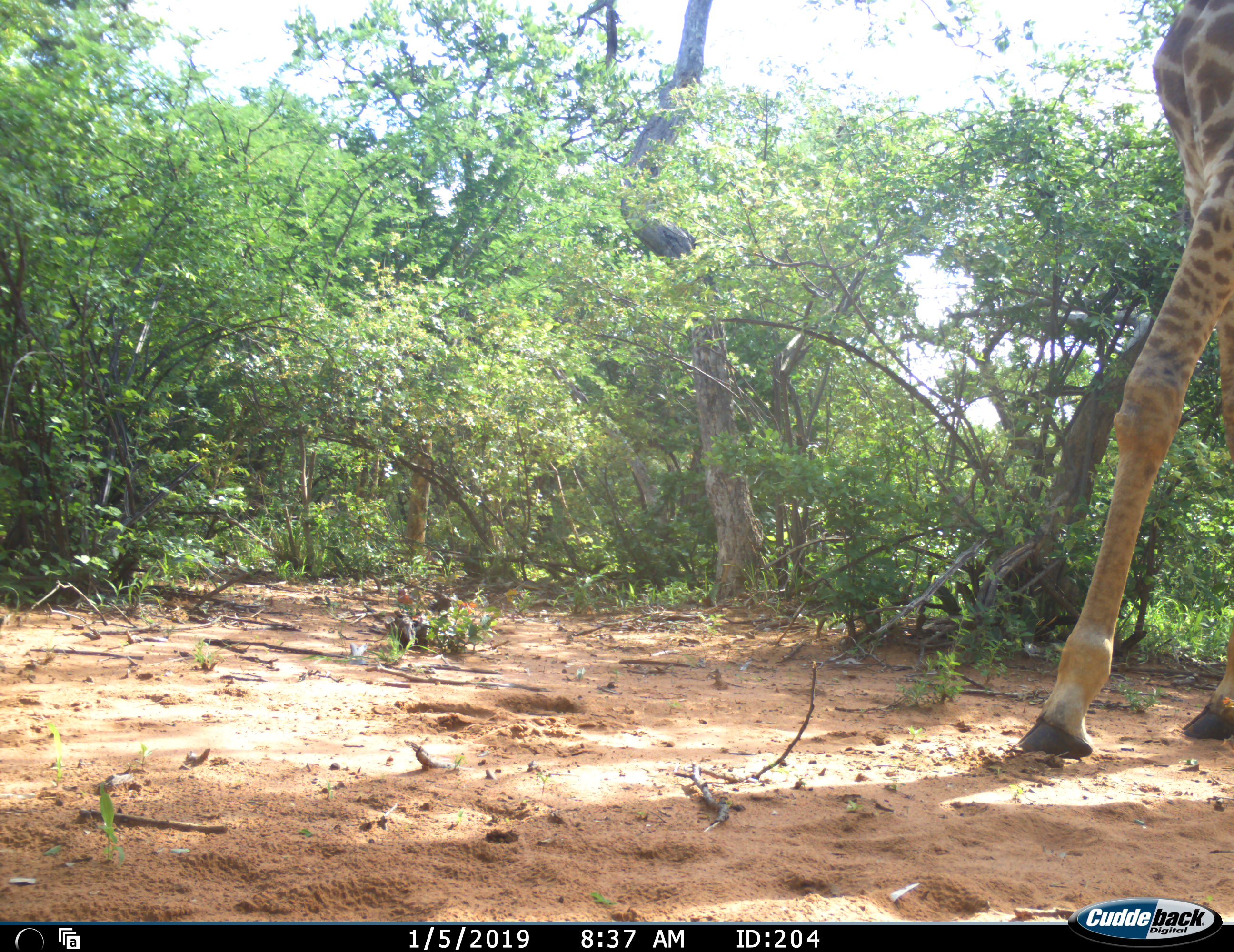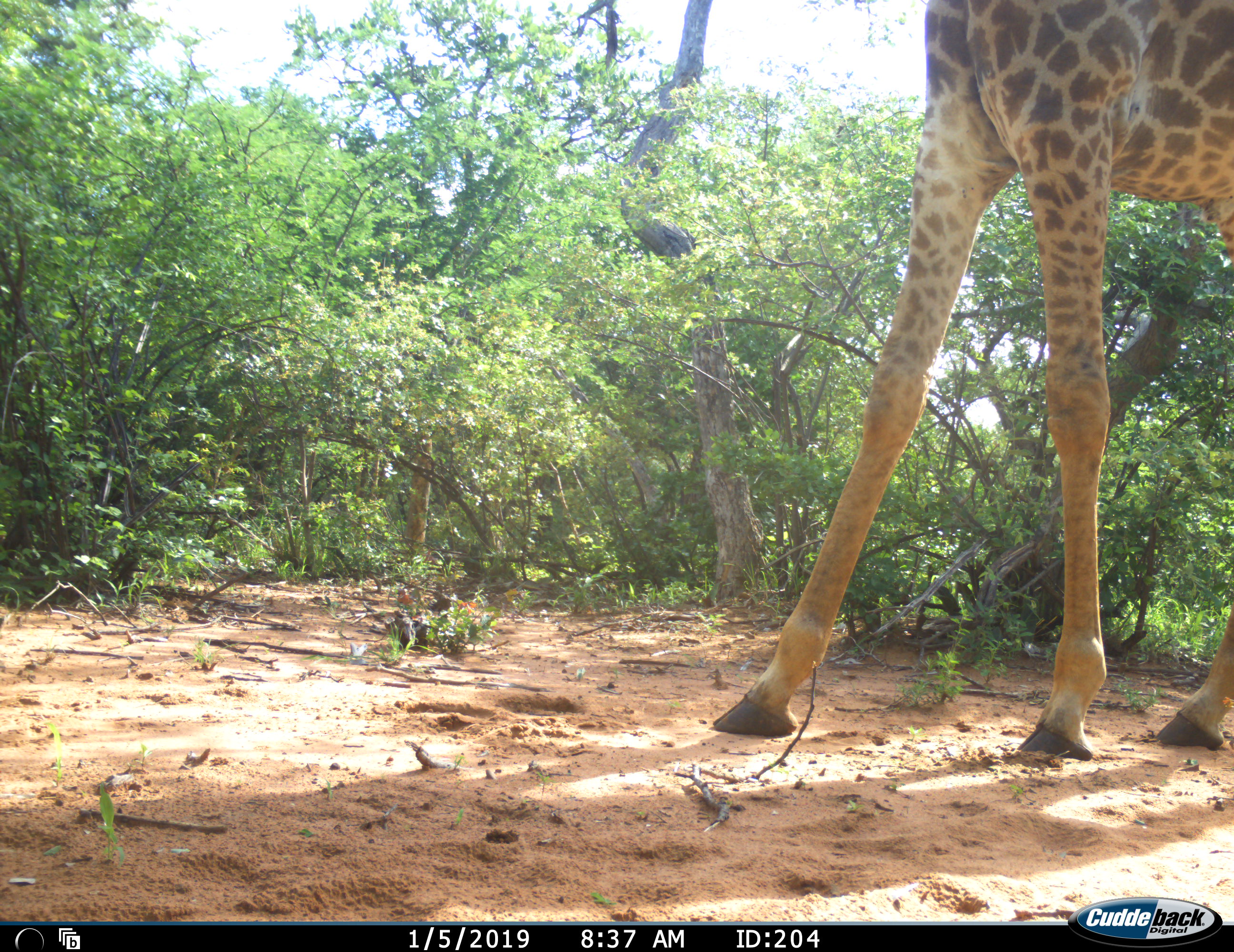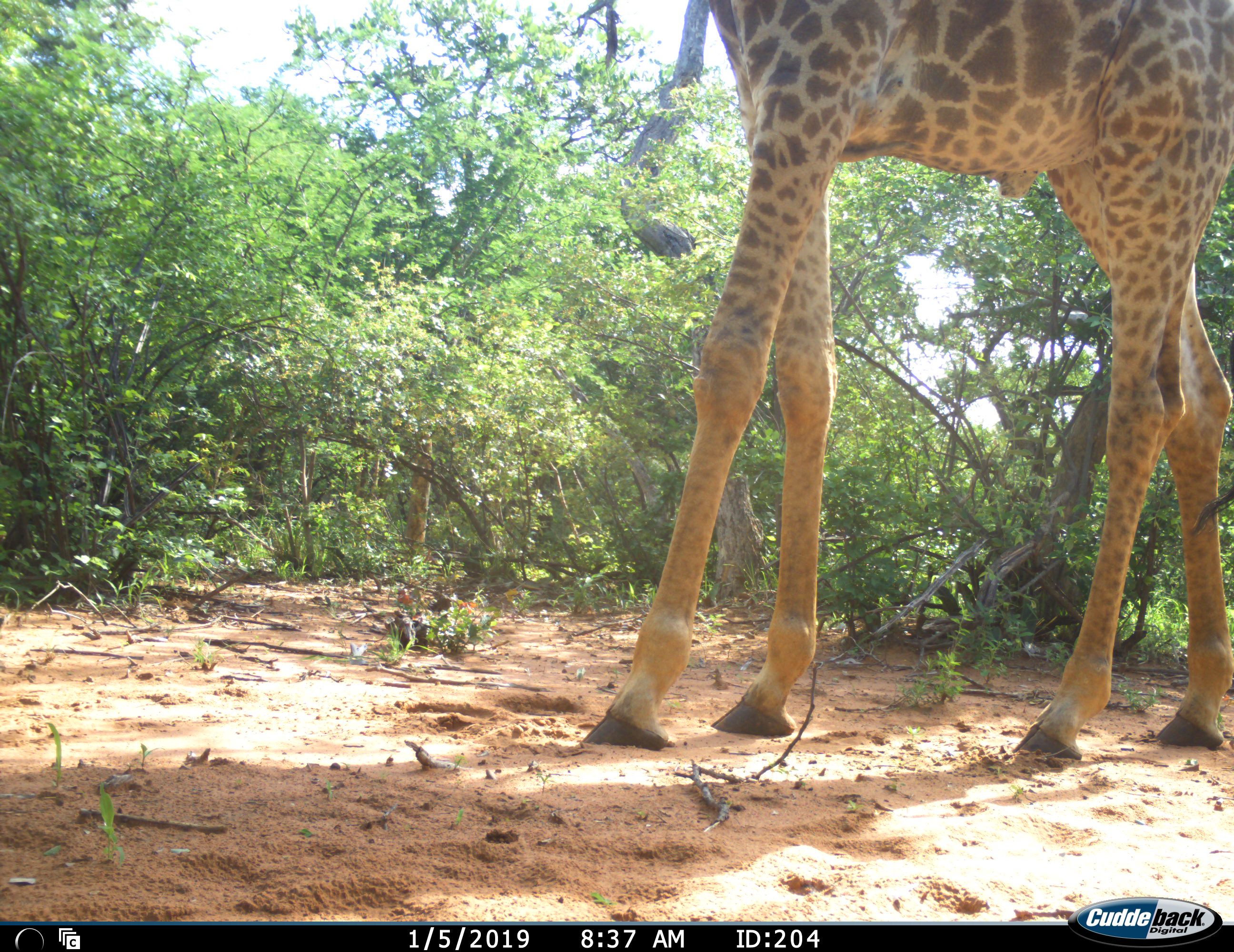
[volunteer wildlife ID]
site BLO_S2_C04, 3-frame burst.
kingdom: Animalia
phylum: Chordata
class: Mammalia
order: Artiodactyla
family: Giraffidae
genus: Giraffa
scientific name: Giraffa camelopardalis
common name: giraffe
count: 1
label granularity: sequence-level